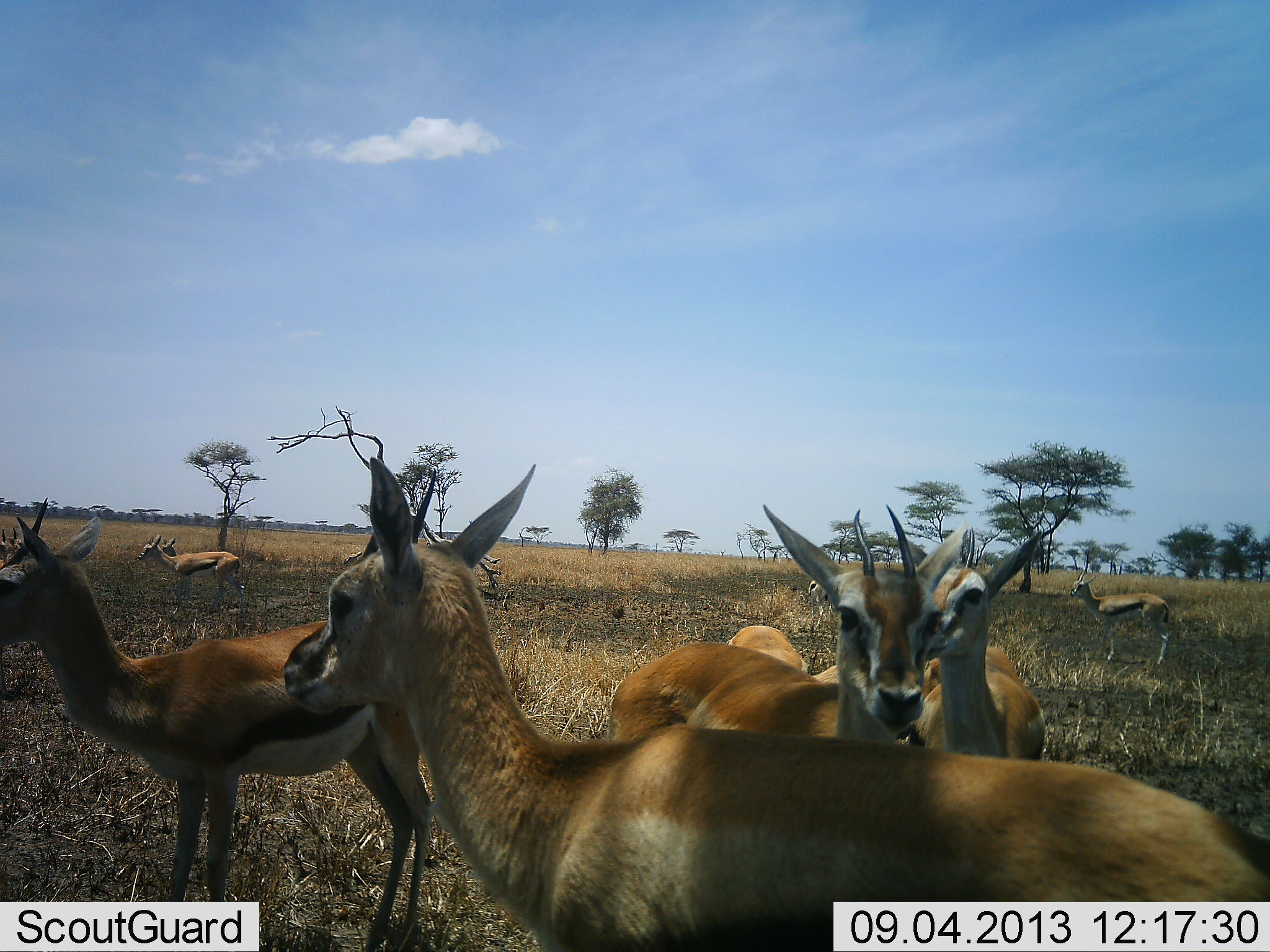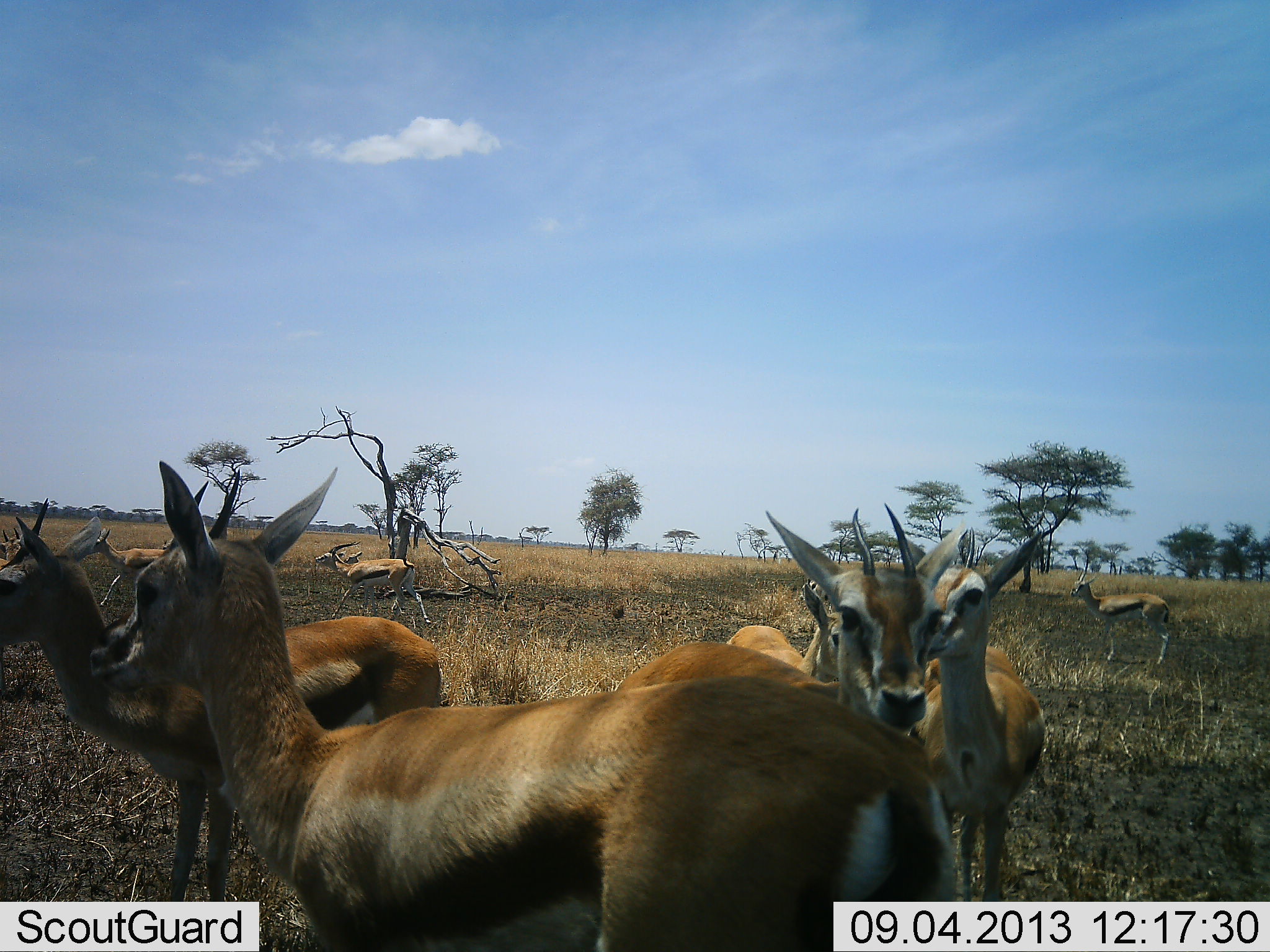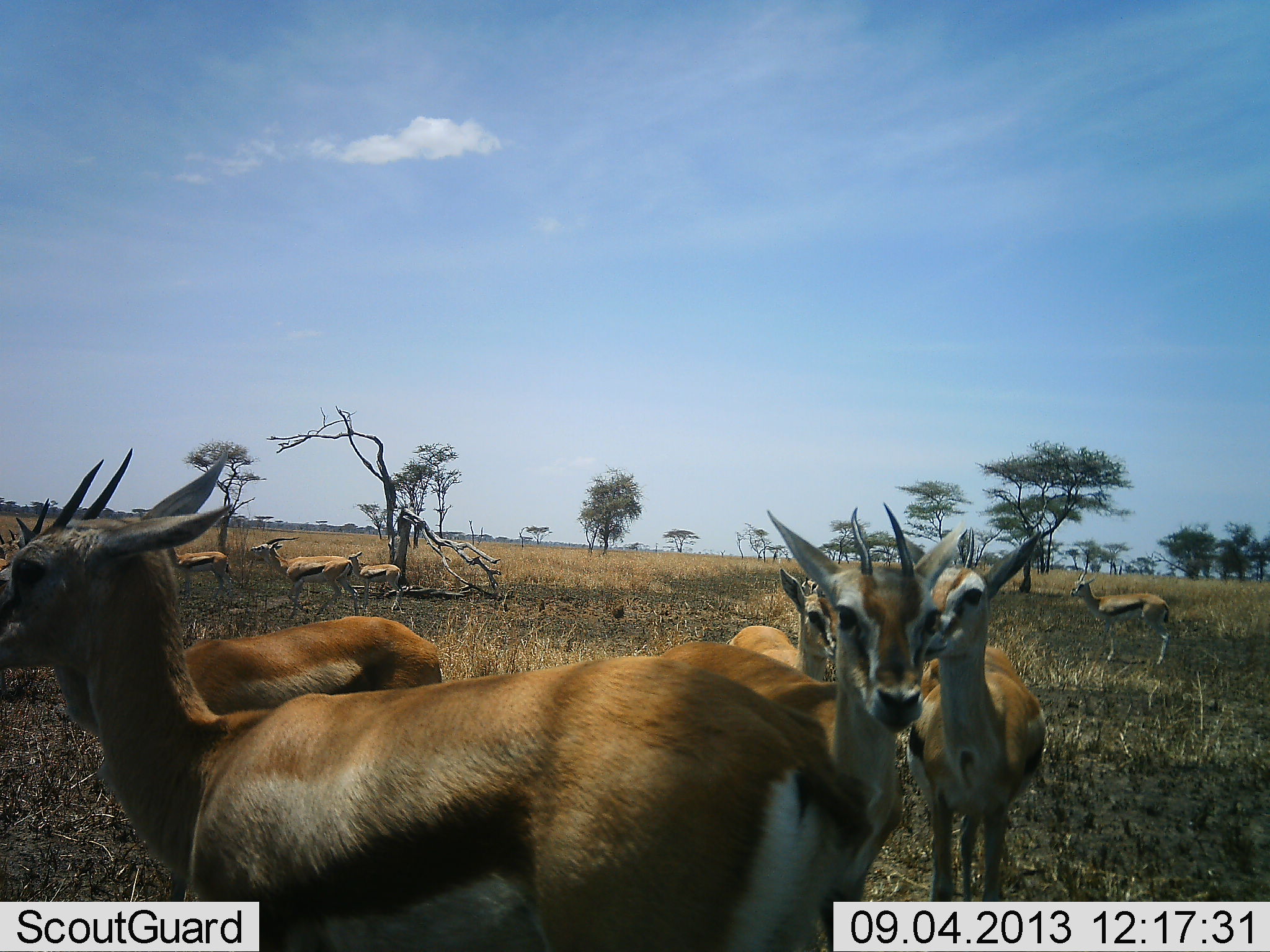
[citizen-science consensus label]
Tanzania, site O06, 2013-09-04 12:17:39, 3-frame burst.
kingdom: Animalia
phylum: Chordata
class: Mammalia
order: Artiodactyla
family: Bovidae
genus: Eudorcas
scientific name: Eudorcas thomsonii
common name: thomson's gazelle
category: gazellethomsons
Gazellethomsons (thomson's gazelle) (Eudorcas thomsonii), count 8. Behavior (volunteer vote fractions): standing 90%, resting 0%, moving 80%, interacting 0%. Young present (vote fraction): 30%. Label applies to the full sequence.